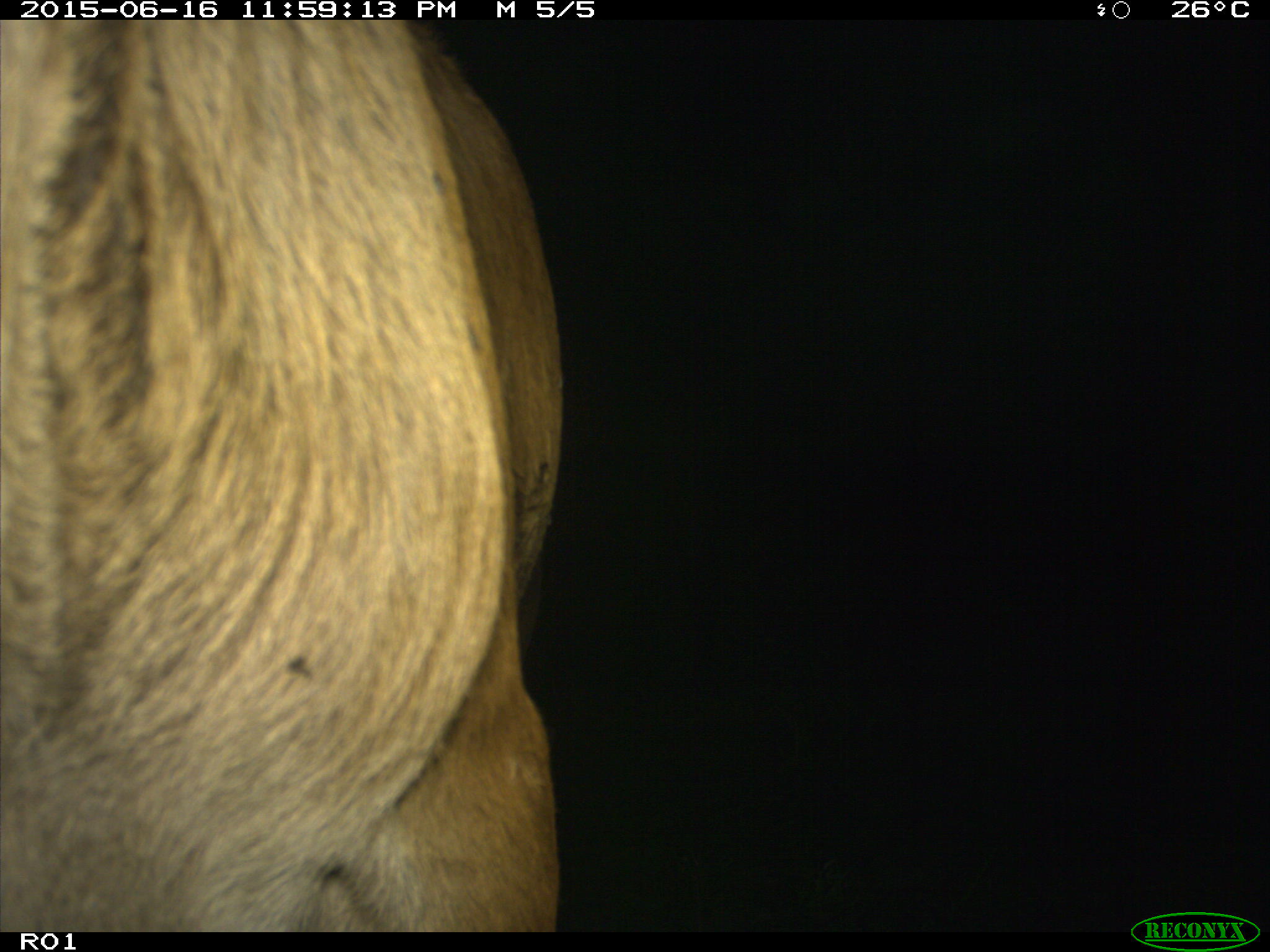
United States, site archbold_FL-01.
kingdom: Animalia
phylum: Chordata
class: Mammalia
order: Artiodactyla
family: Bovidae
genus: Bos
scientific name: Bos taurus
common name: domestic cow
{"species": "Bos taurus (domestic cow)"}